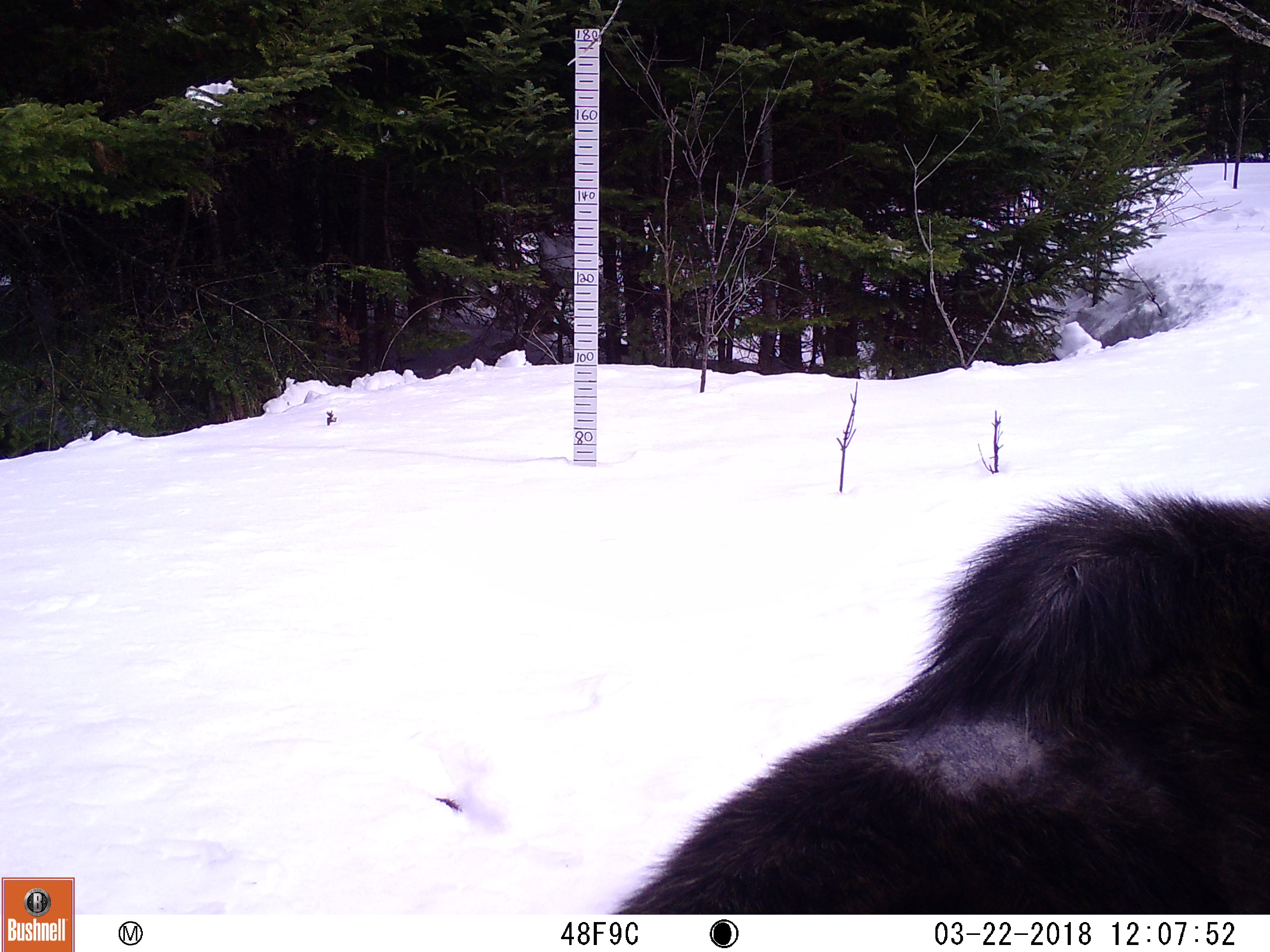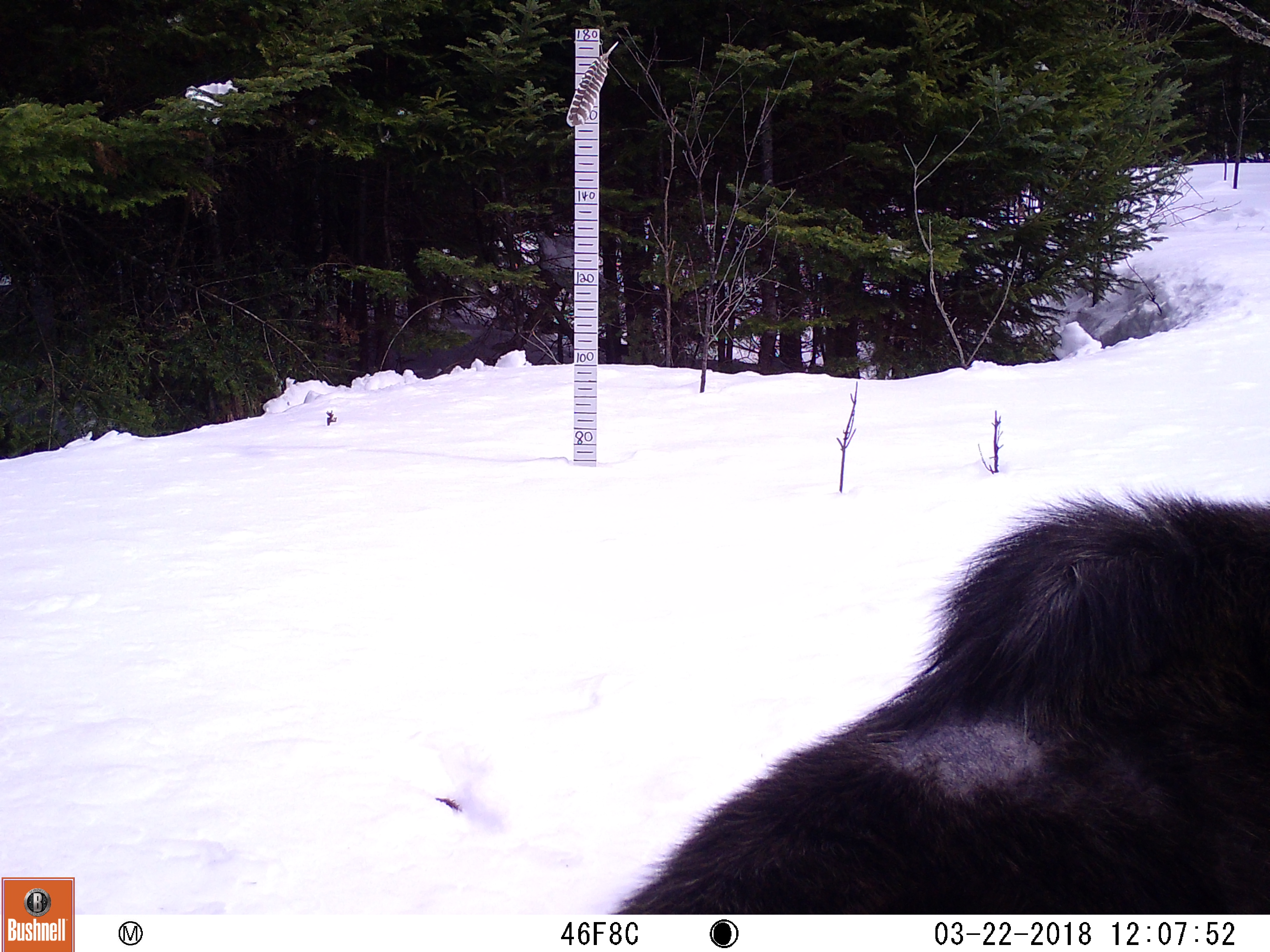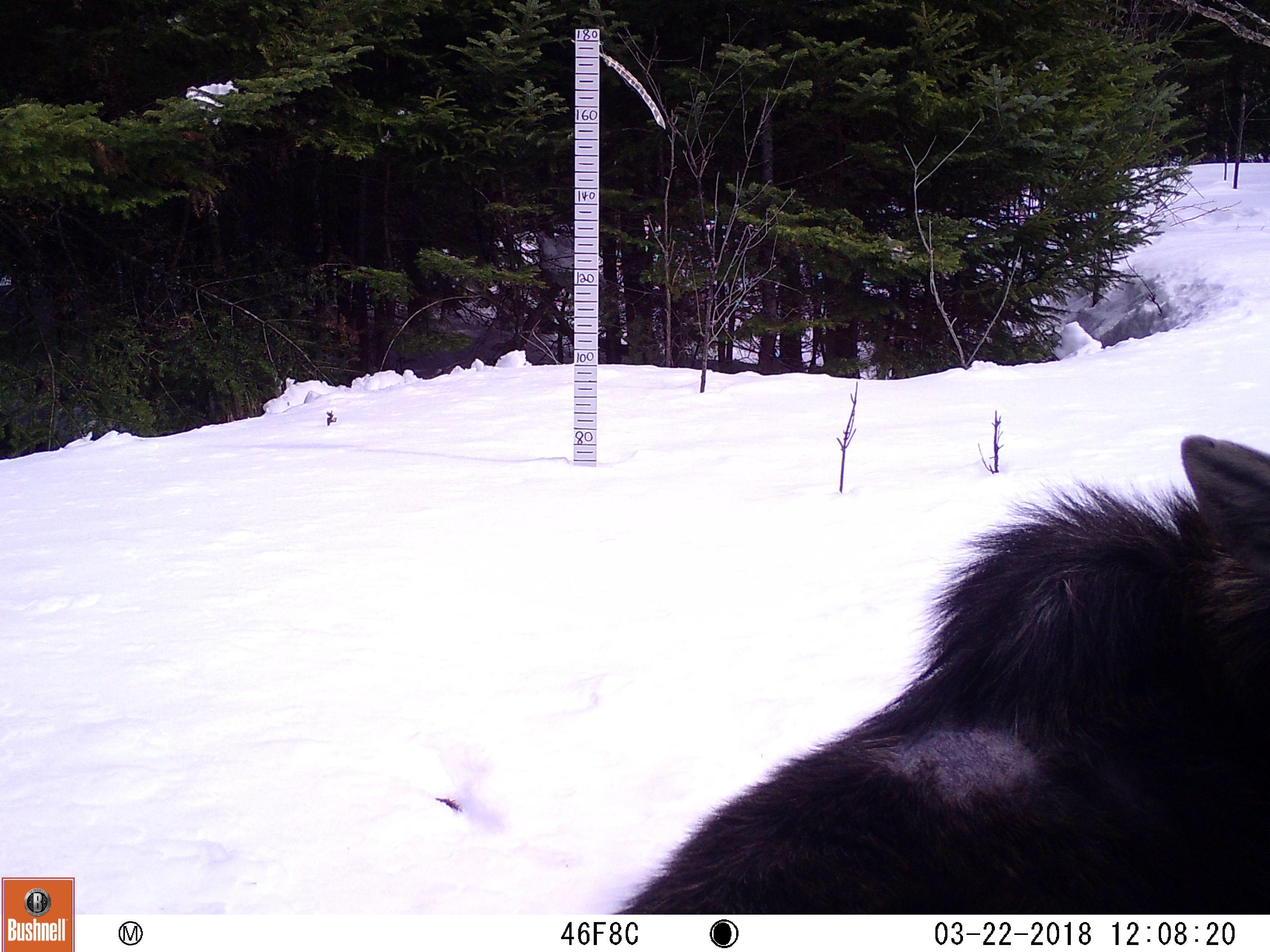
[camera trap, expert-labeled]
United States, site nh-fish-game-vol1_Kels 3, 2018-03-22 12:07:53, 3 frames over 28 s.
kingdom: Animalia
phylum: Chordata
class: Mammalia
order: Artiodactyla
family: Cervidae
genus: Alces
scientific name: Alces alces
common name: moose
Moose (Alces alces).